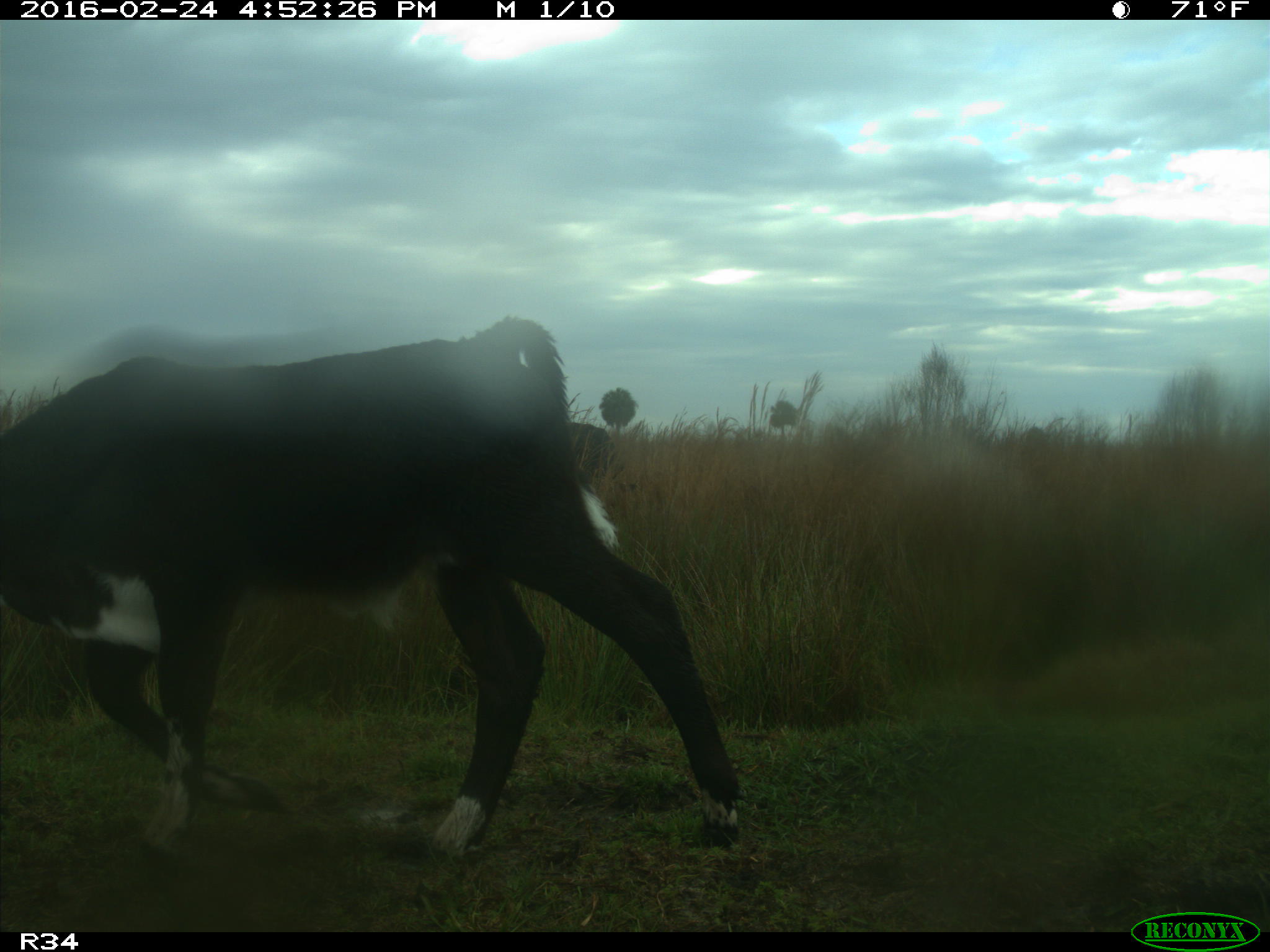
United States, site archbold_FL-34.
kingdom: Animalia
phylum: Chordata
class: Mammalia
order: Artiodactyla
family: Bovidae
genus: Bos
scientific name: Bos taurus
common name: domestic cow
Bos taurus (domestic cow).